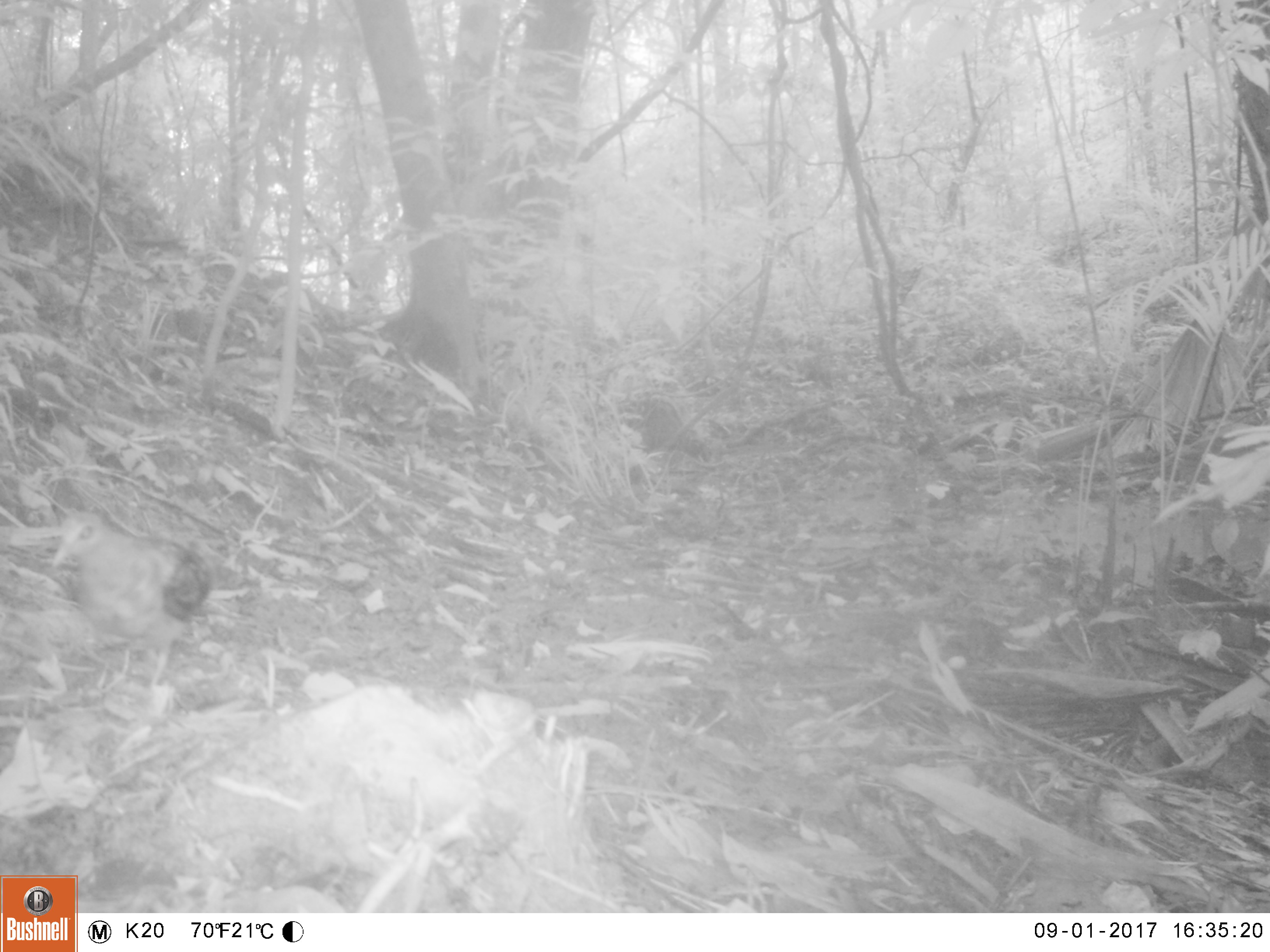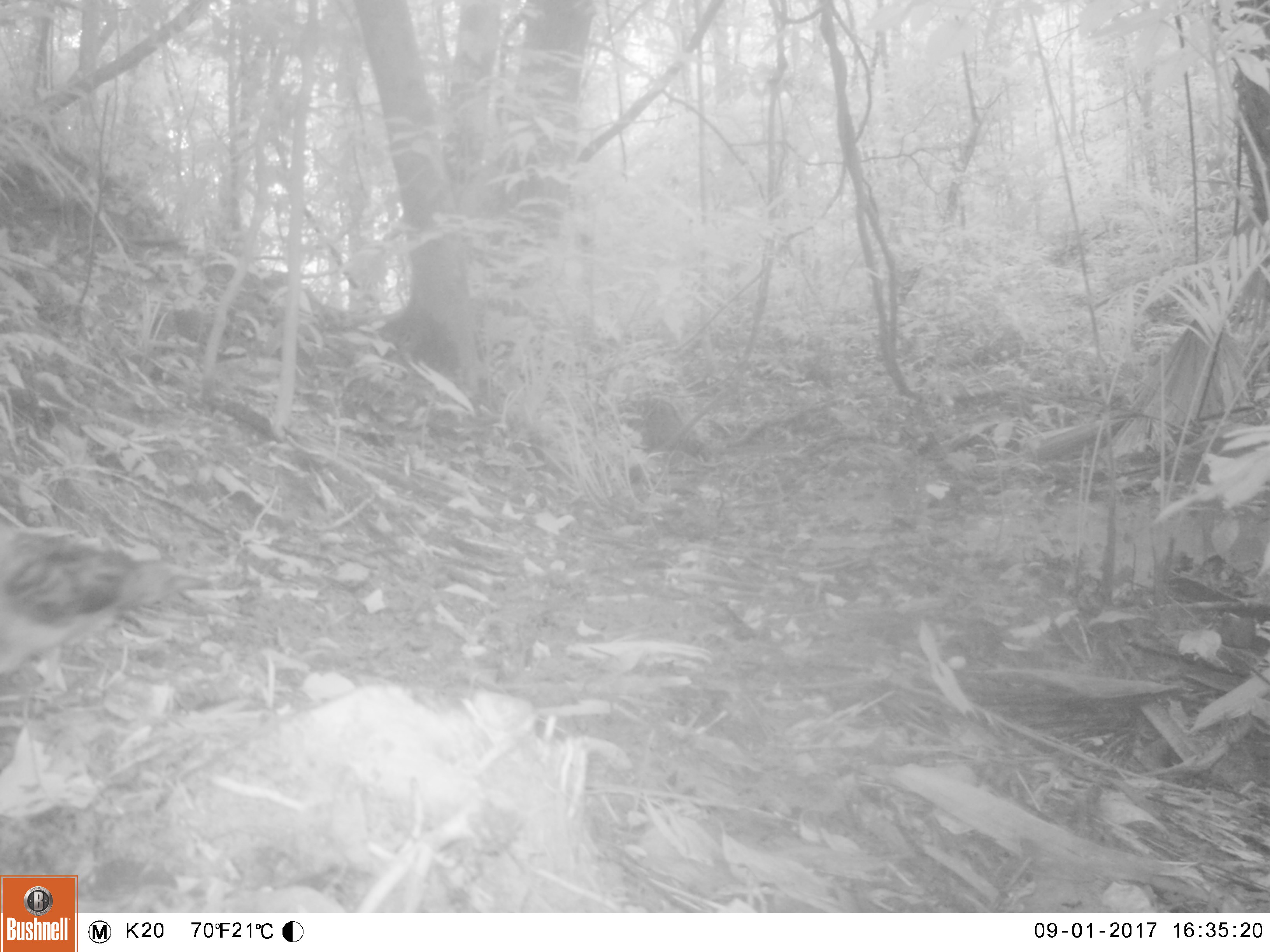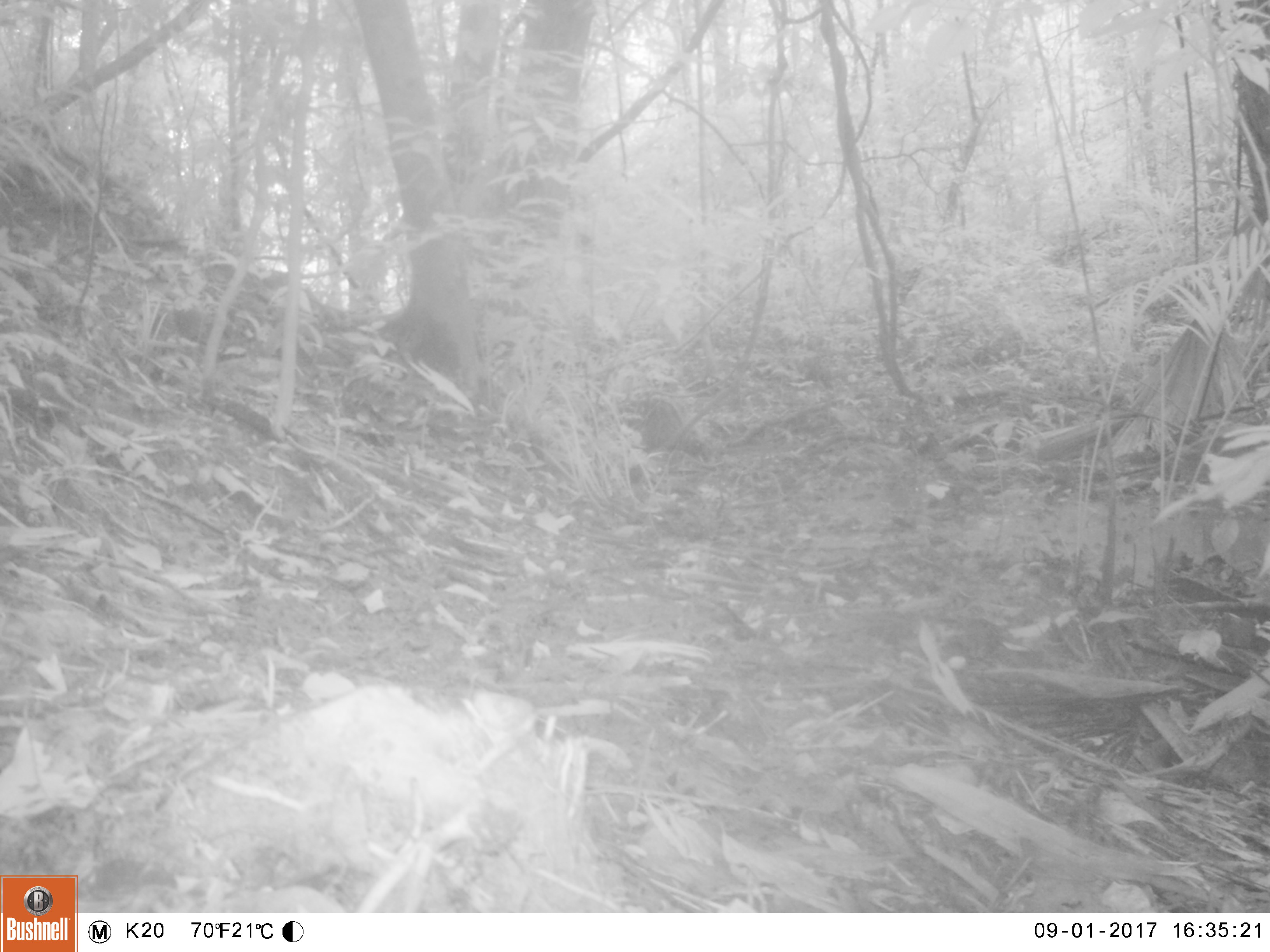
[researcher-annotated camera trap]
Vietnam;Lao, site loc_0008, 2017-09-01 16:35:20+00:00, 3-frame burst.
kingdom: Animalia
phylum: Chordata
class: Aves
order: Columbiformes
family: Columbidae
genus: Chalcophaps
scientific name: Chalcophaps indica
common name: emerald dove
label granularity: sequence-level